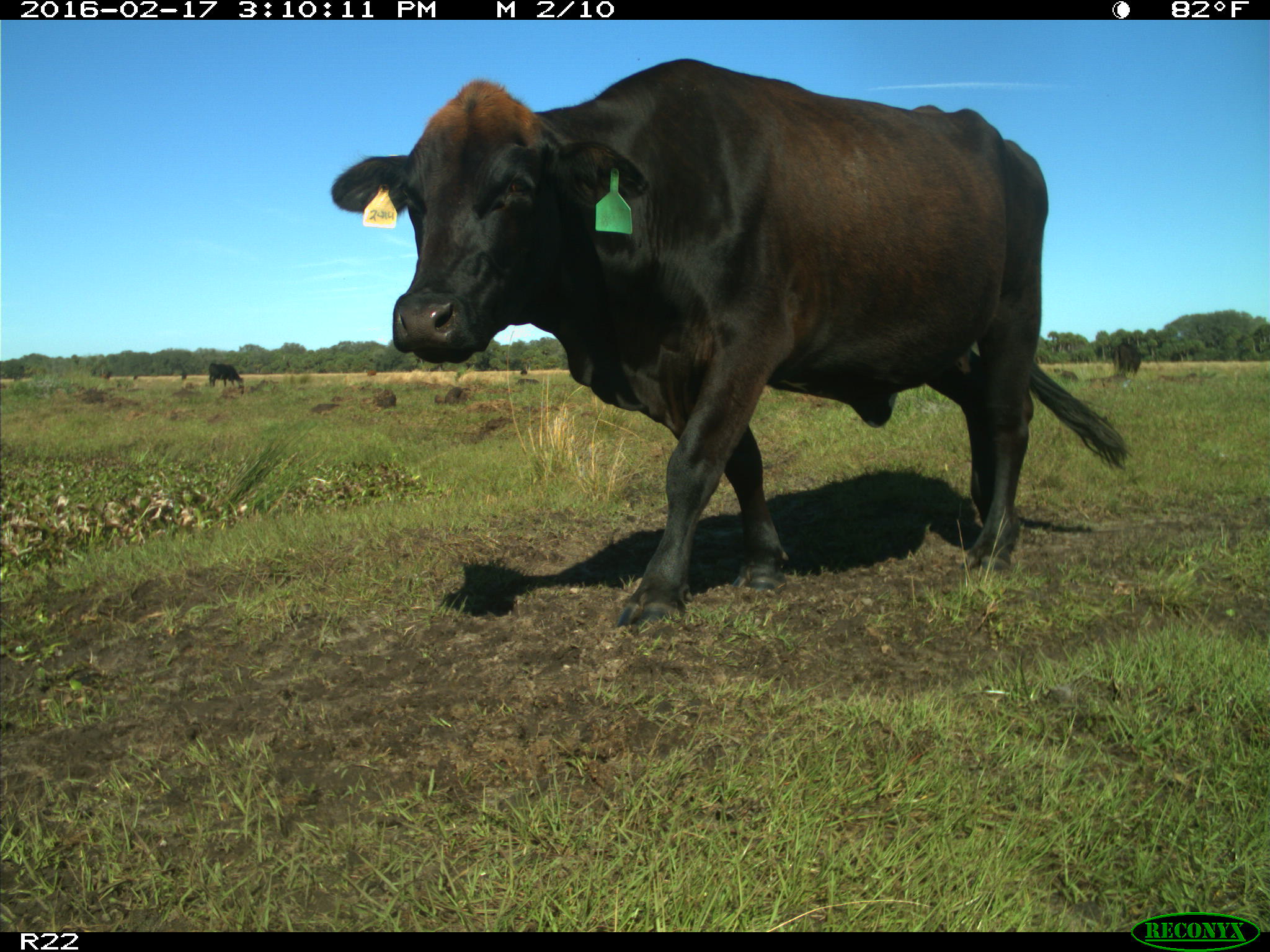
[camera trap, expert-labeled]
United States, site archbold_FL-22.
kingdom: Animalia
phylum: Chordata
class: Mammalia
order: Artiodactyla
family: Bovidae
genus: Bos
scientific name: Bos taurus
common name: domestic cow